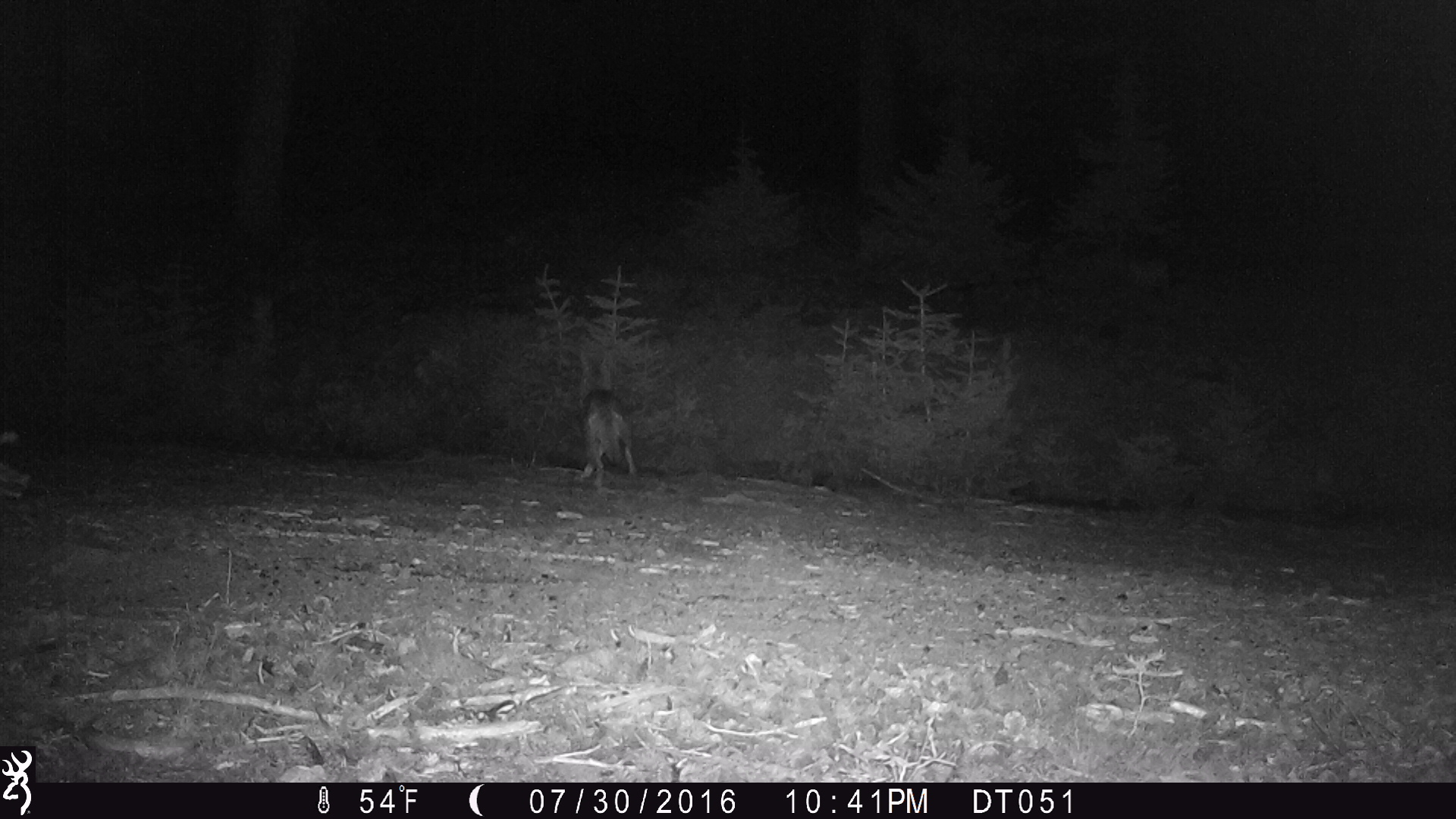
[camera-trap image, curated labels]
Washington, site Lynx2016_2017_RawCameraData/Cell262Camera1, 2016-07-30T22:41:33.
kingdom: Animalia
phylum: Chordata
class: Mammalia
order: Carnivora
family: Canidae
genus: Canis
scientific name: Canis latrans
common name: coyote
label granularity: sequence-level